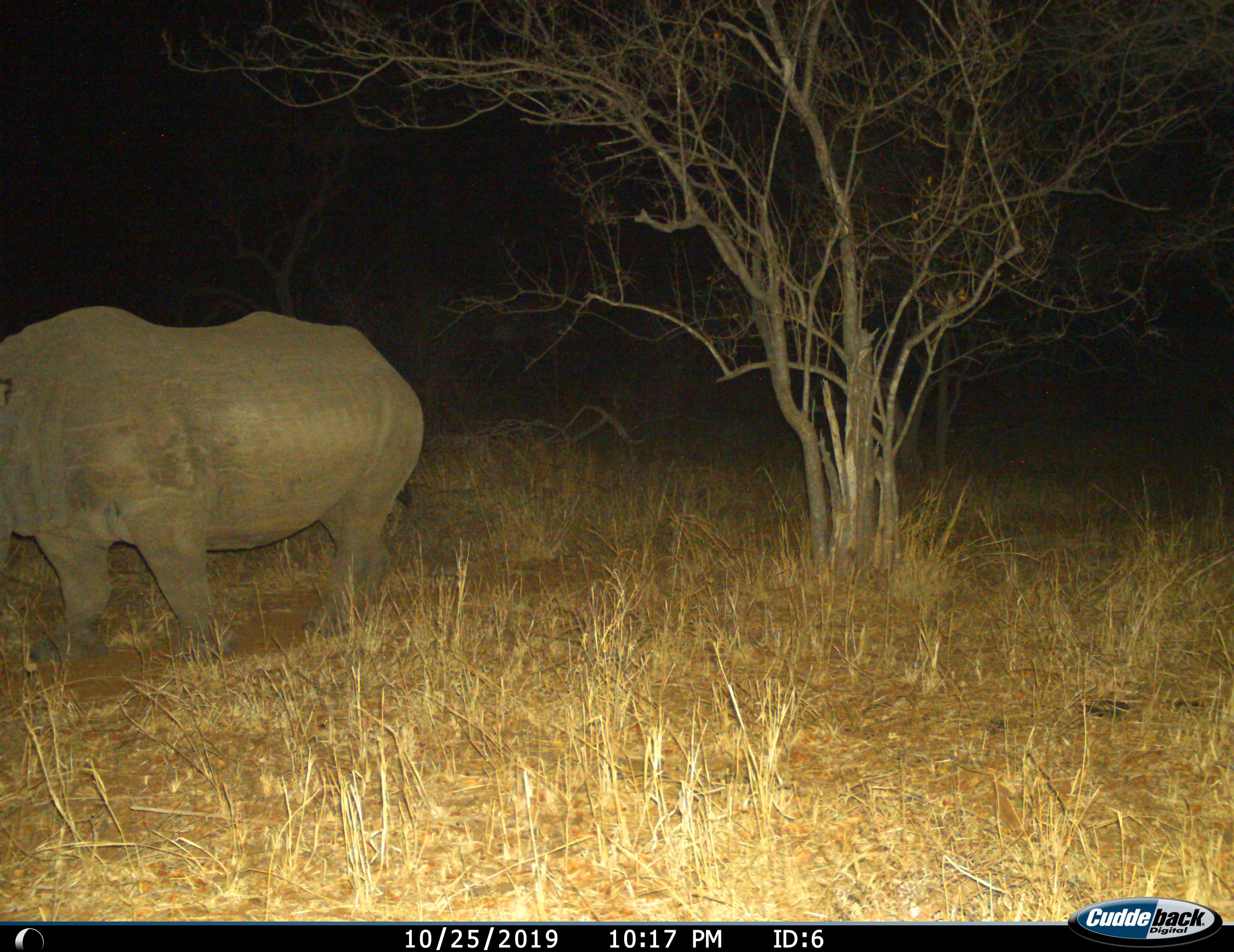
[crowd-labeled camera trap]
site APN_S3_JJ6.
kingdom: Animalia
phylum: Chordata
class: Mammalia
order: Perissodactyla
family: Rhinocerotidae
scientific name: Rhinocerotidae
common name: unknown rhinoceros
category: rhinocerosunknown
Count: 1.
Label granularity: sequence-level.